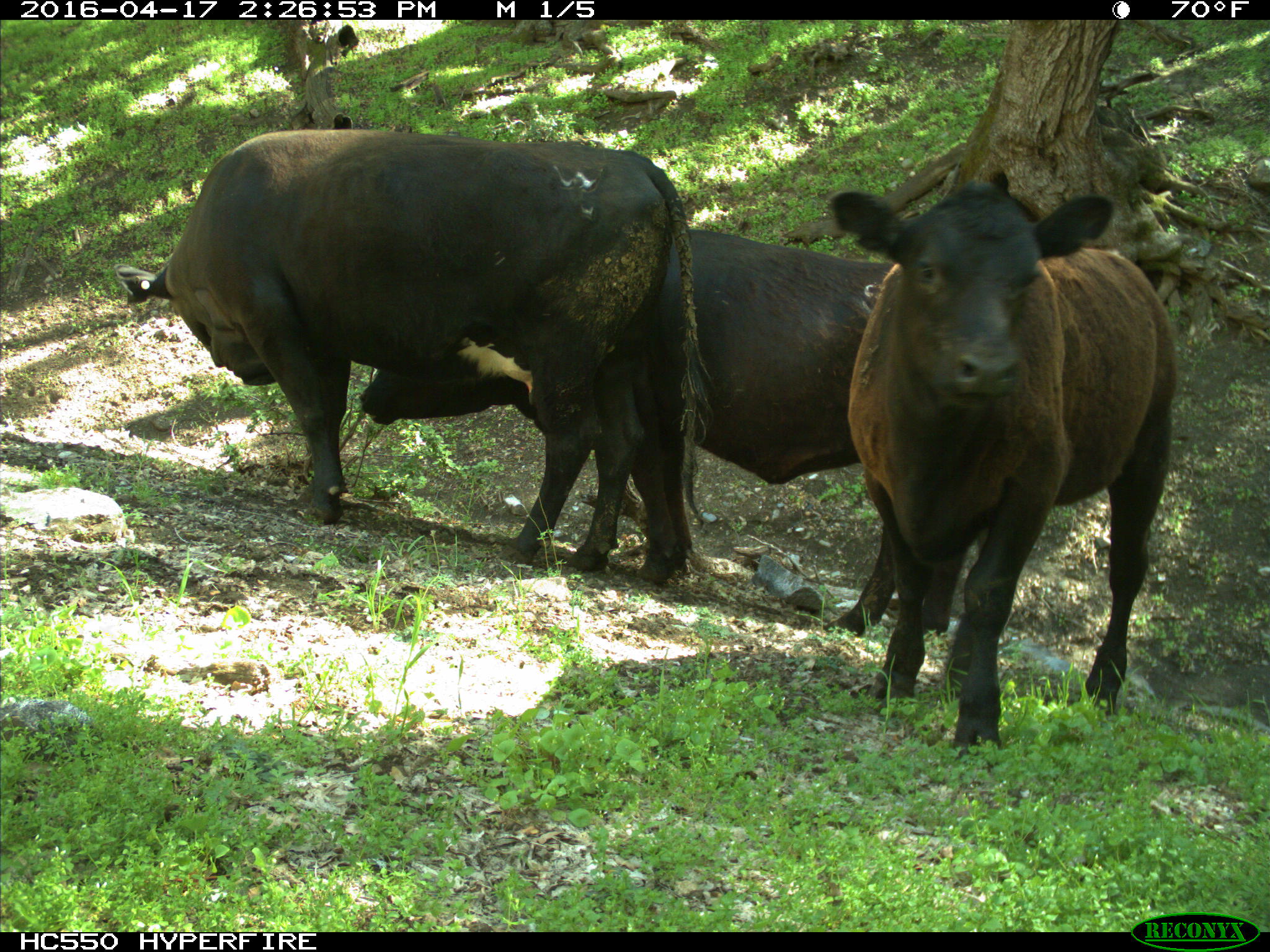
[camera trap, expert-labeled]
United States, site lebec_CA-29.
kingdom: Animalia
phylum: Chordata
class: Mammalia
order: Artiodactyla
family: Bovidae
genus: Bos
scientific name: Bos taurus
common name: domestic cow